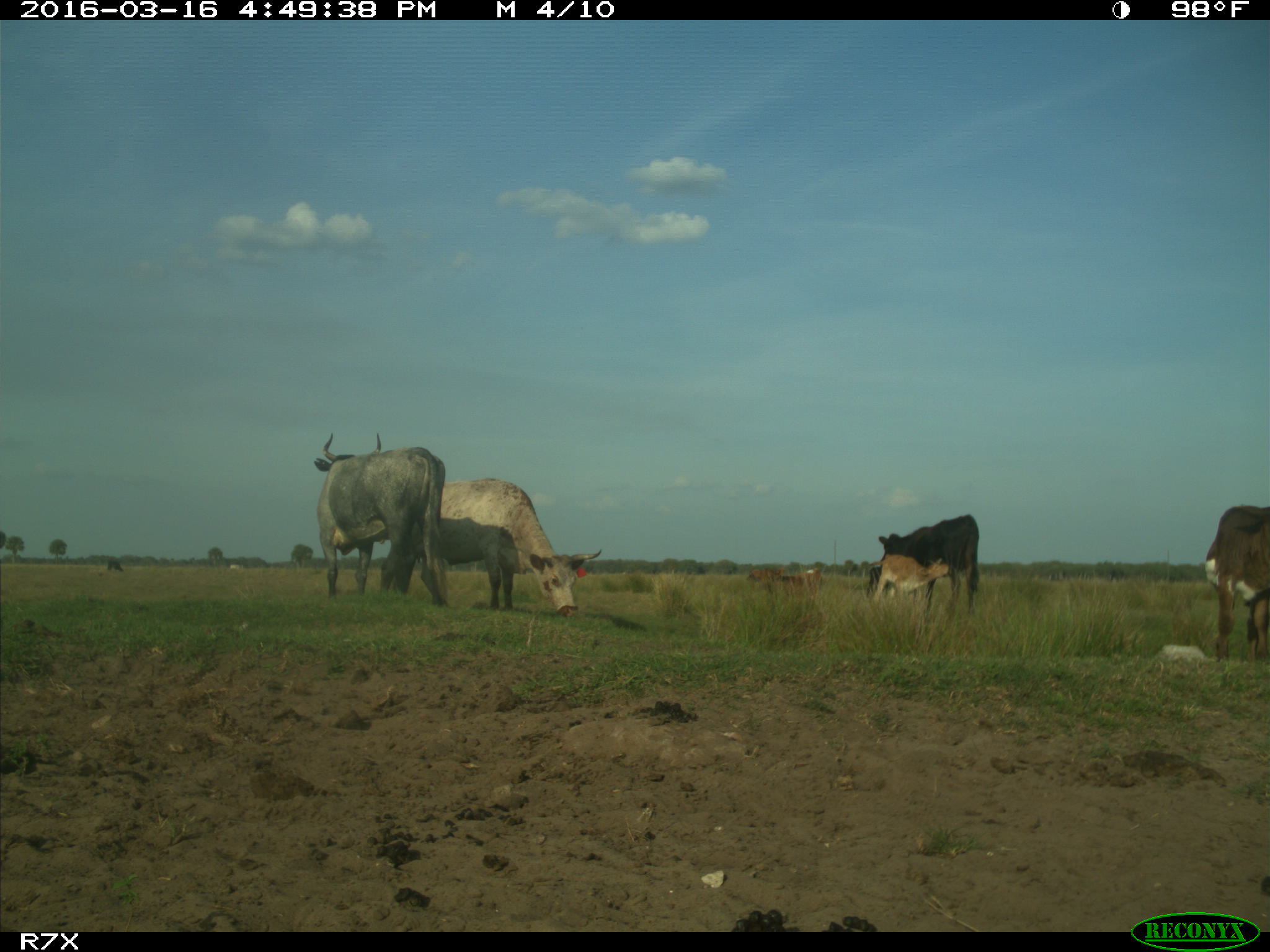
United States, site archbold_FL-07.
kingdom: Animalia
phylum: Chordata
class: Mammalia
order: Artiodactyla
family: Bovidae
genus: Bos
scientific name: Bos taurus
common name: domestic cow